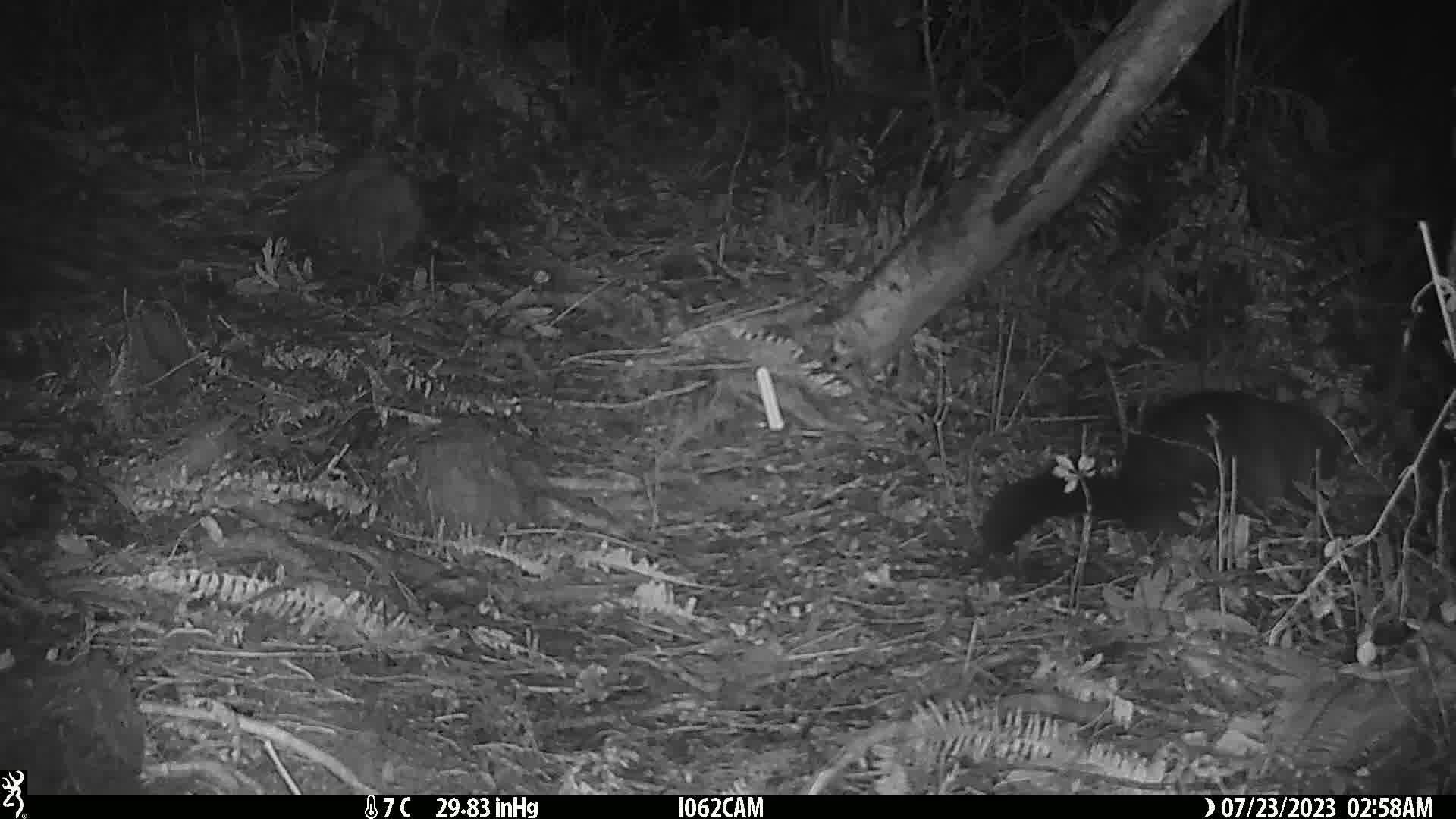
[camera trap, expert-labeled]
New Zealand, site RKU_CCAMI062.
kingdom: Animalia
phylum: Chordata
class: Mammalia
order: Diprotodontia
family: Phalangeridae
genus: Trichosurus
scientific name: Trichosurus vulpecula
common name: common brushtail possum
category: possum